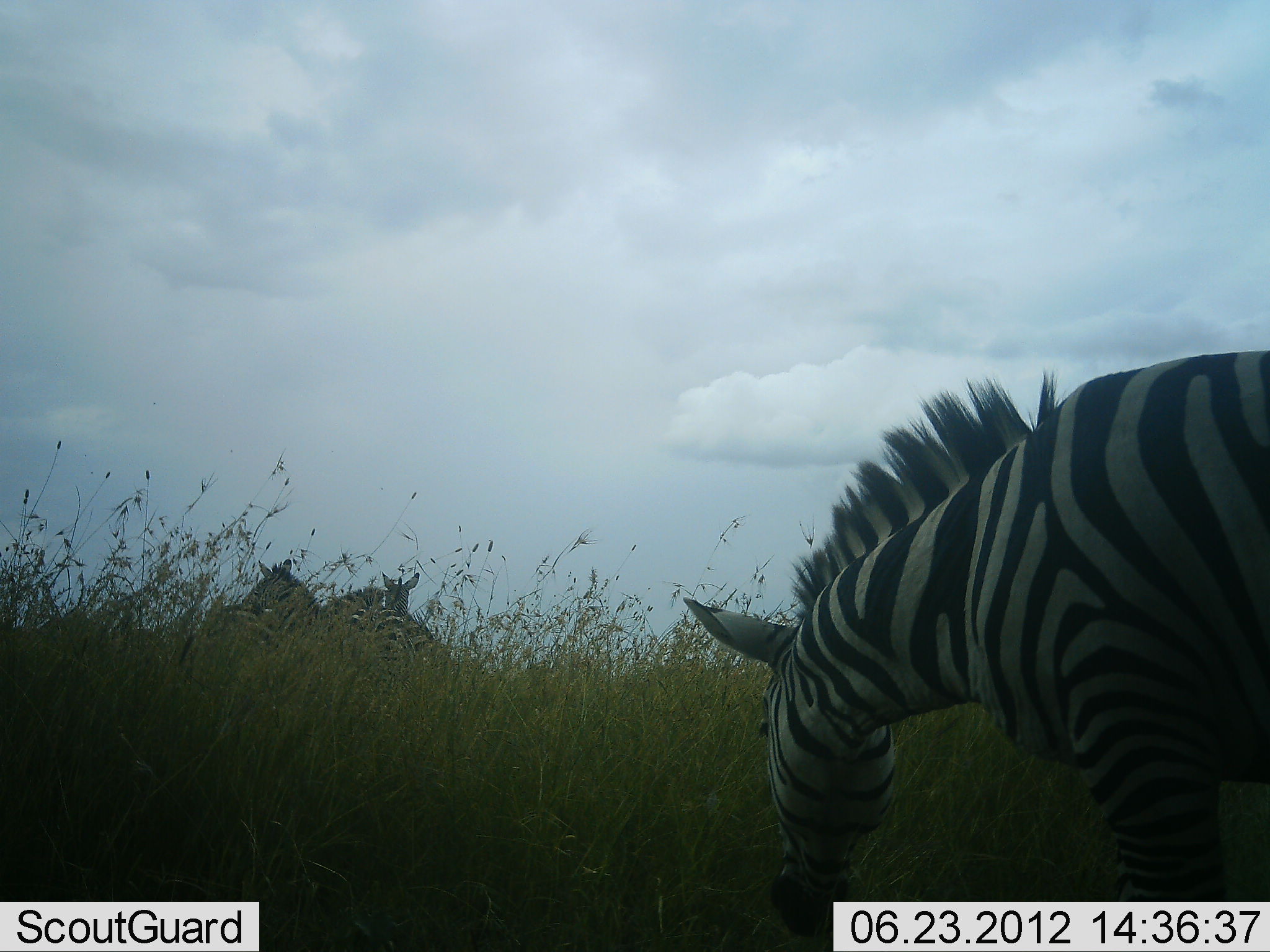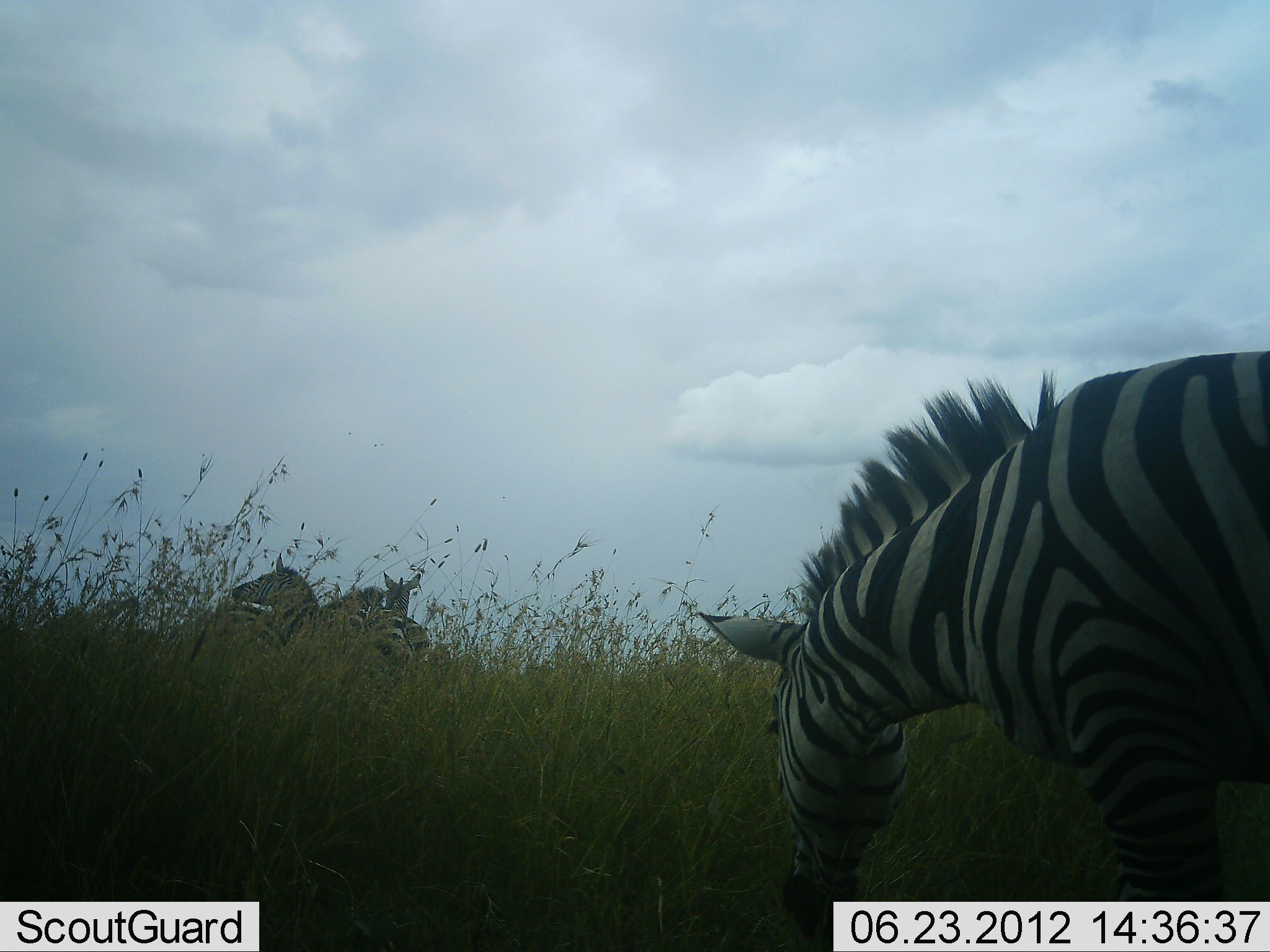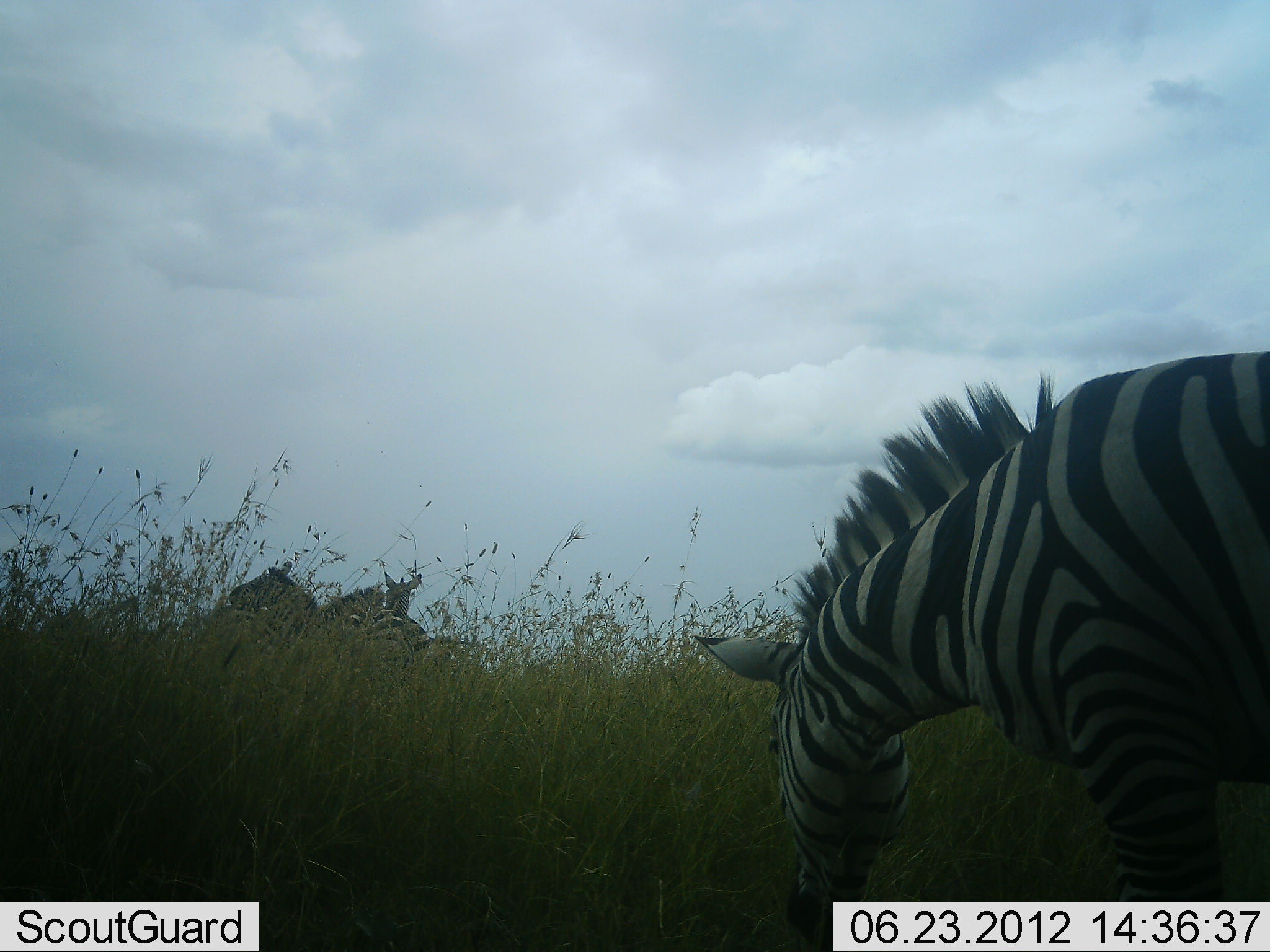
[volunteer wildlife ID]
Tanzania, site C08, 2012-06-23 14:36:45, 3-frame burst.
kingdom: Animalia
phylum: Chordata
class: Mammalia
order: Perissodactyla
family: Equidae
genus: Equus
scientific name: Equus quagga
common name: plains zebra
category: zebra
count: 4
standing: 50%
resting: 0%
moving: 20%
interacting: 0%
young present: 0%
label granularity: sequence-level